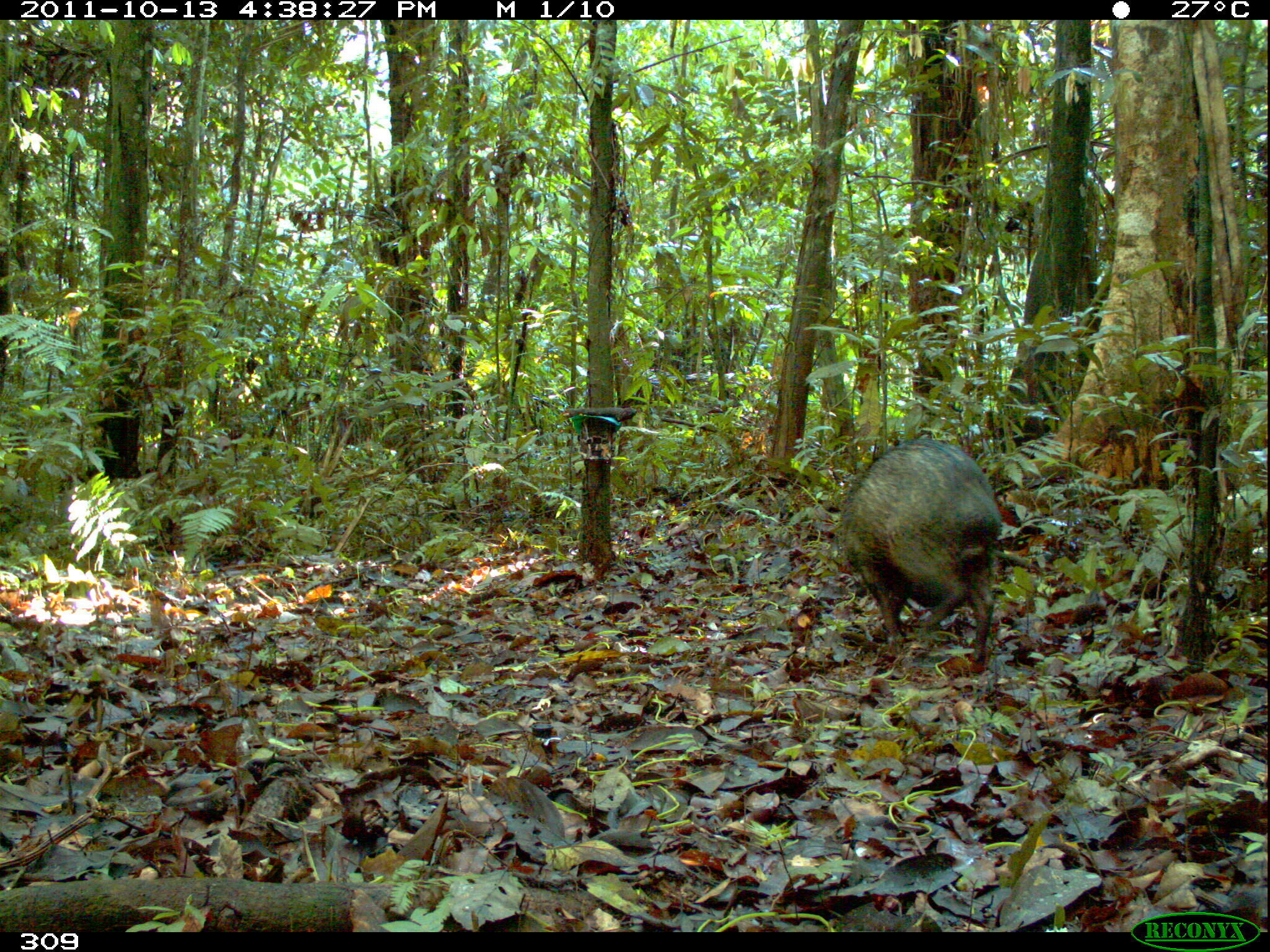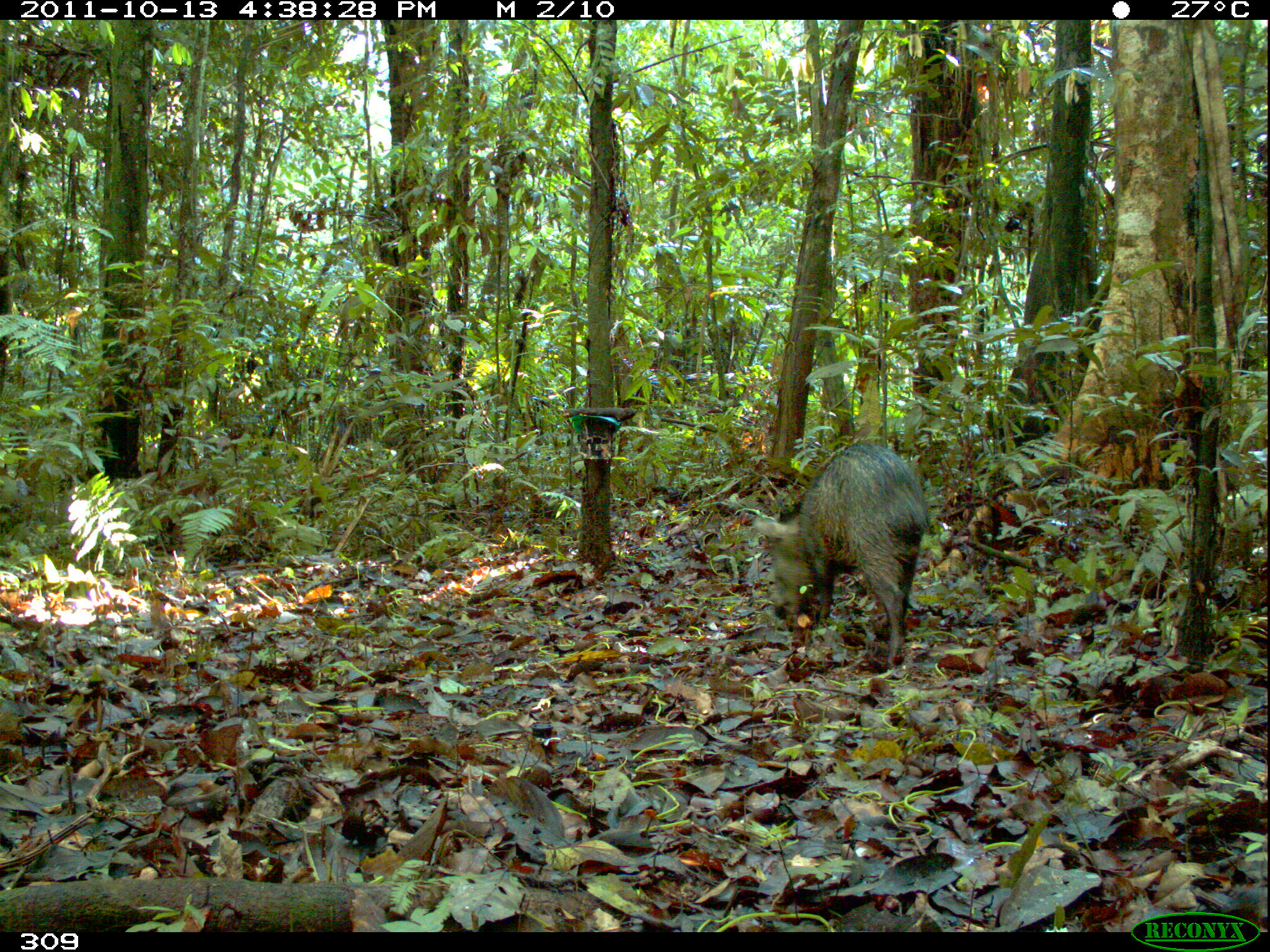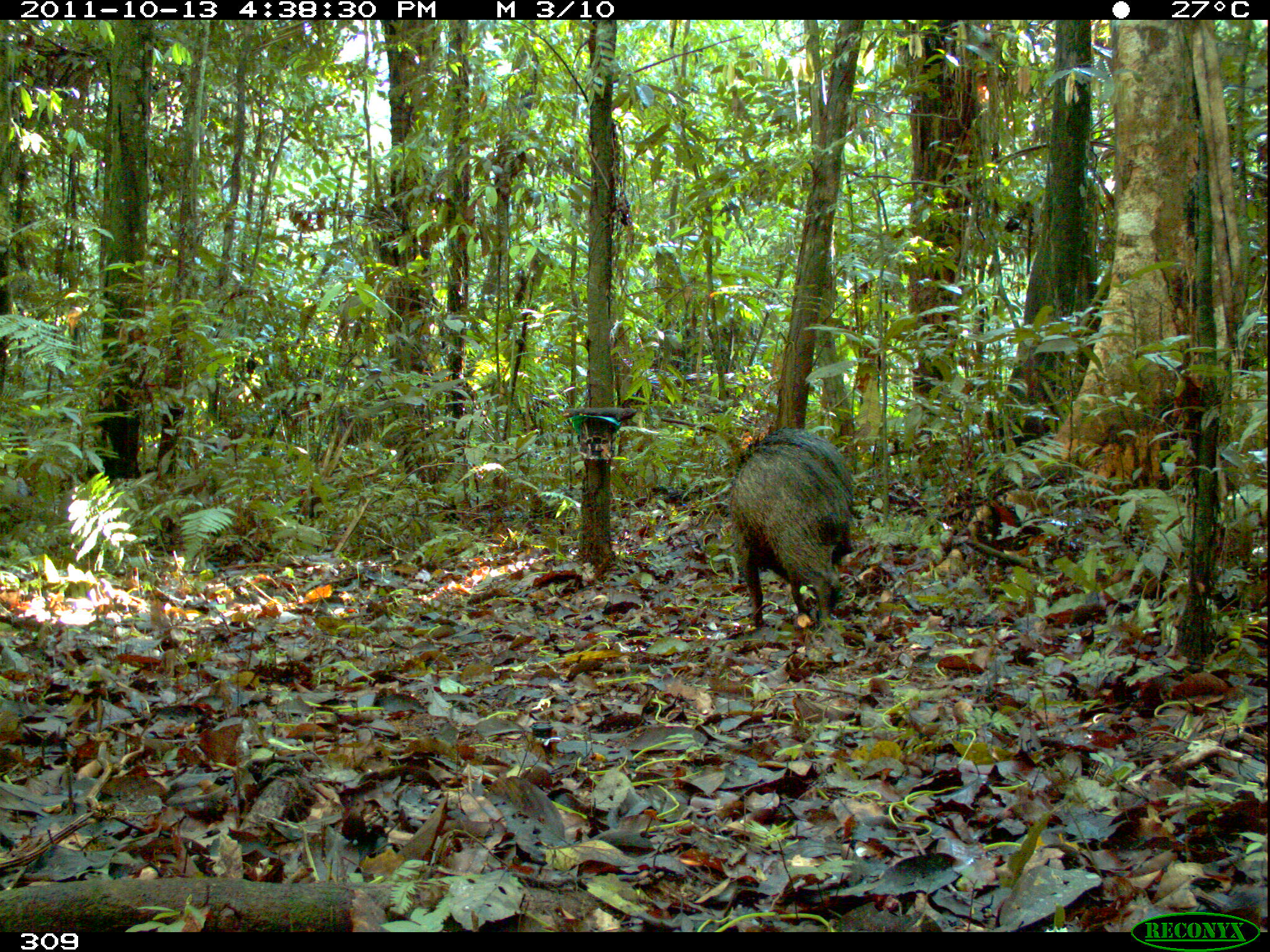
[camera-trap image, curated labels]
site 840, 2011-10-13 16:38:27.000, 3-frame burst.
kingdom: Animalia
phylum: Chordata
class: Mammalia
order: Artiodactyla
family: Tayassuidae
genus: Pecari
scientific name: Pecari tajacu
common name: collared peccary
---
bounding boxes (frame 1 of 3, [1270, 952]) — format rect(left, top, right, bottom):
pecari tajacu: rect(830, 436, 1005, 675)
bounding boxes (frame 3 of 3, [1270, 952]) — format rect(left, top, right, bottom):
pecari tajacu: rect(729, 424, 855, 629)